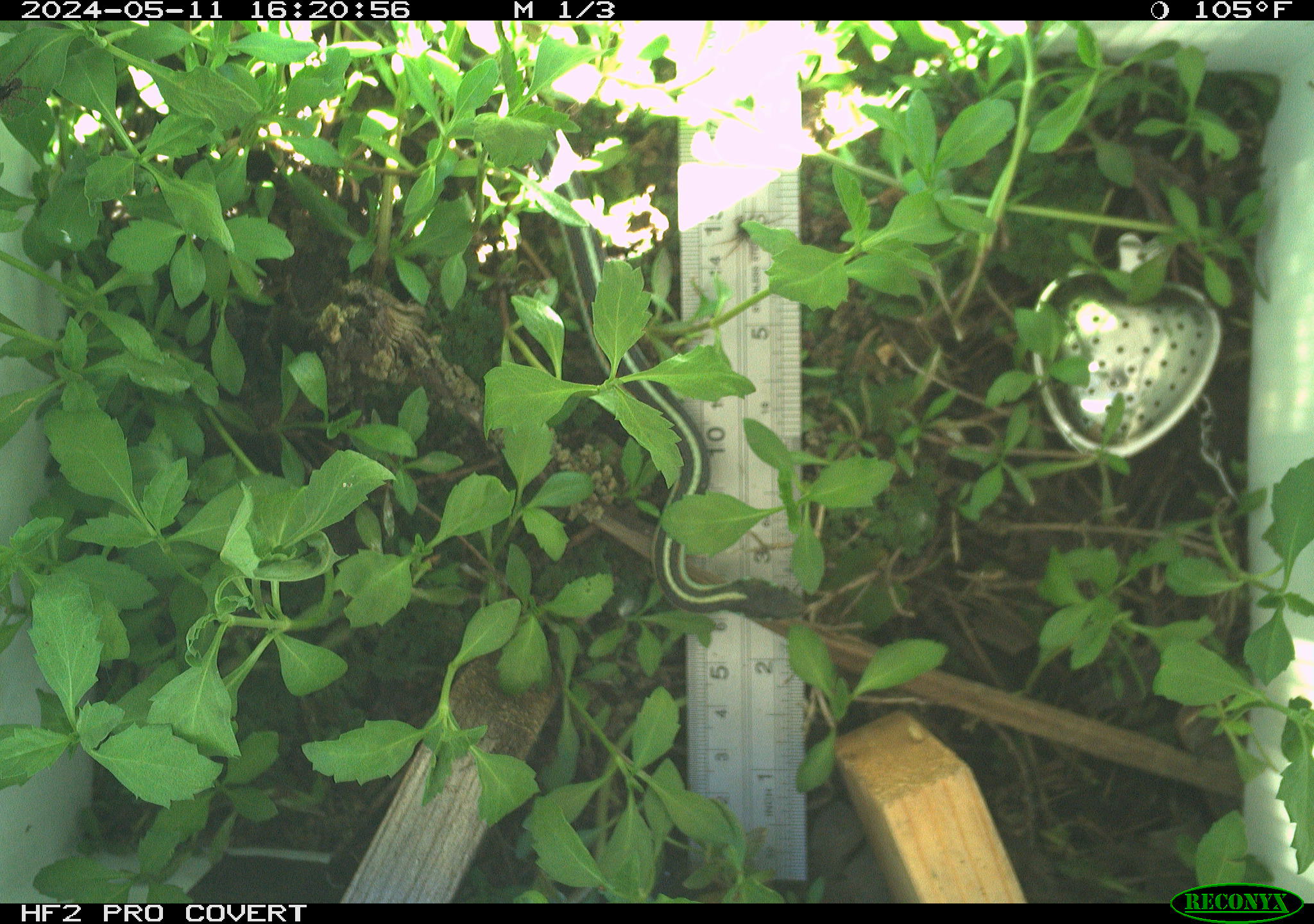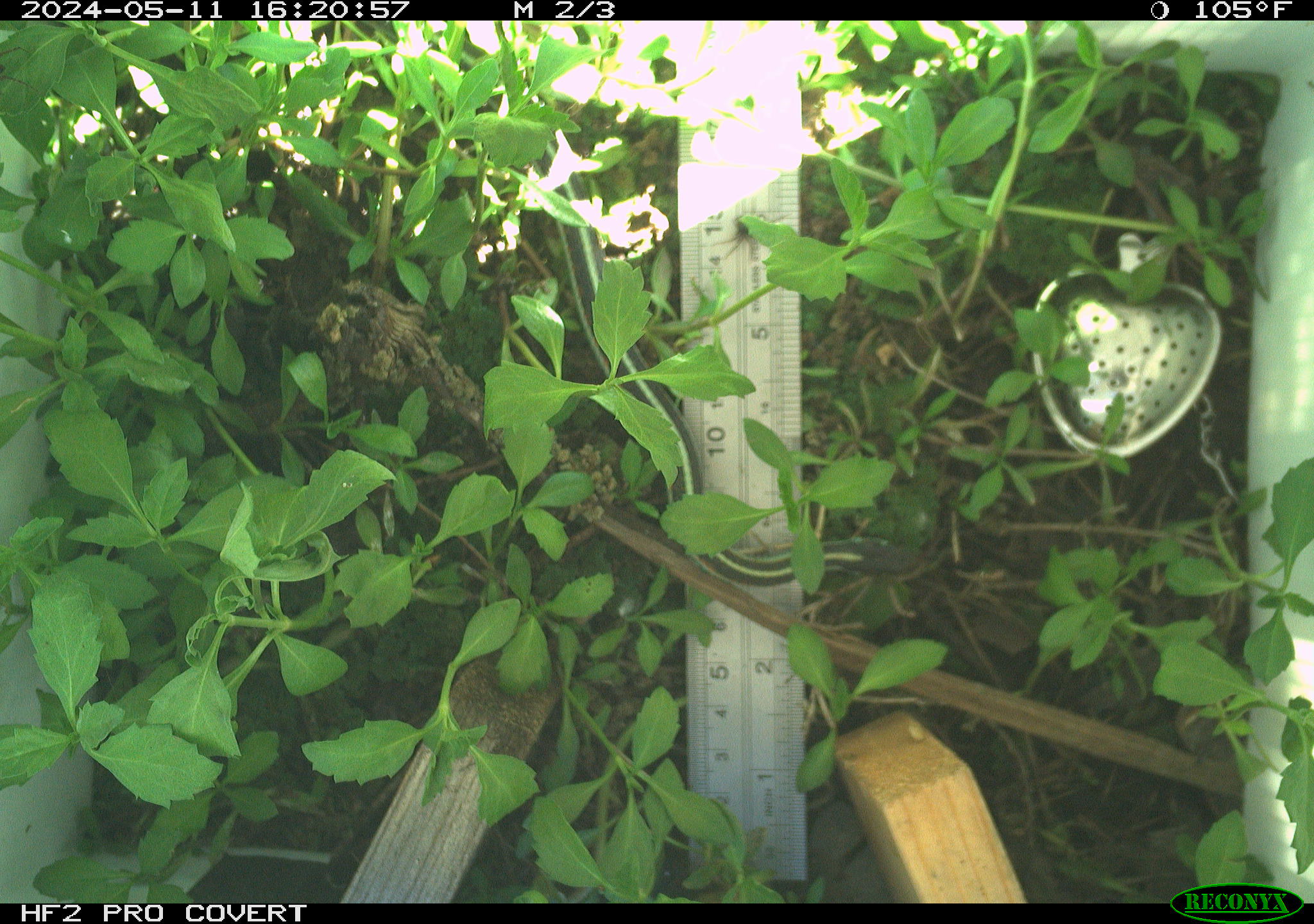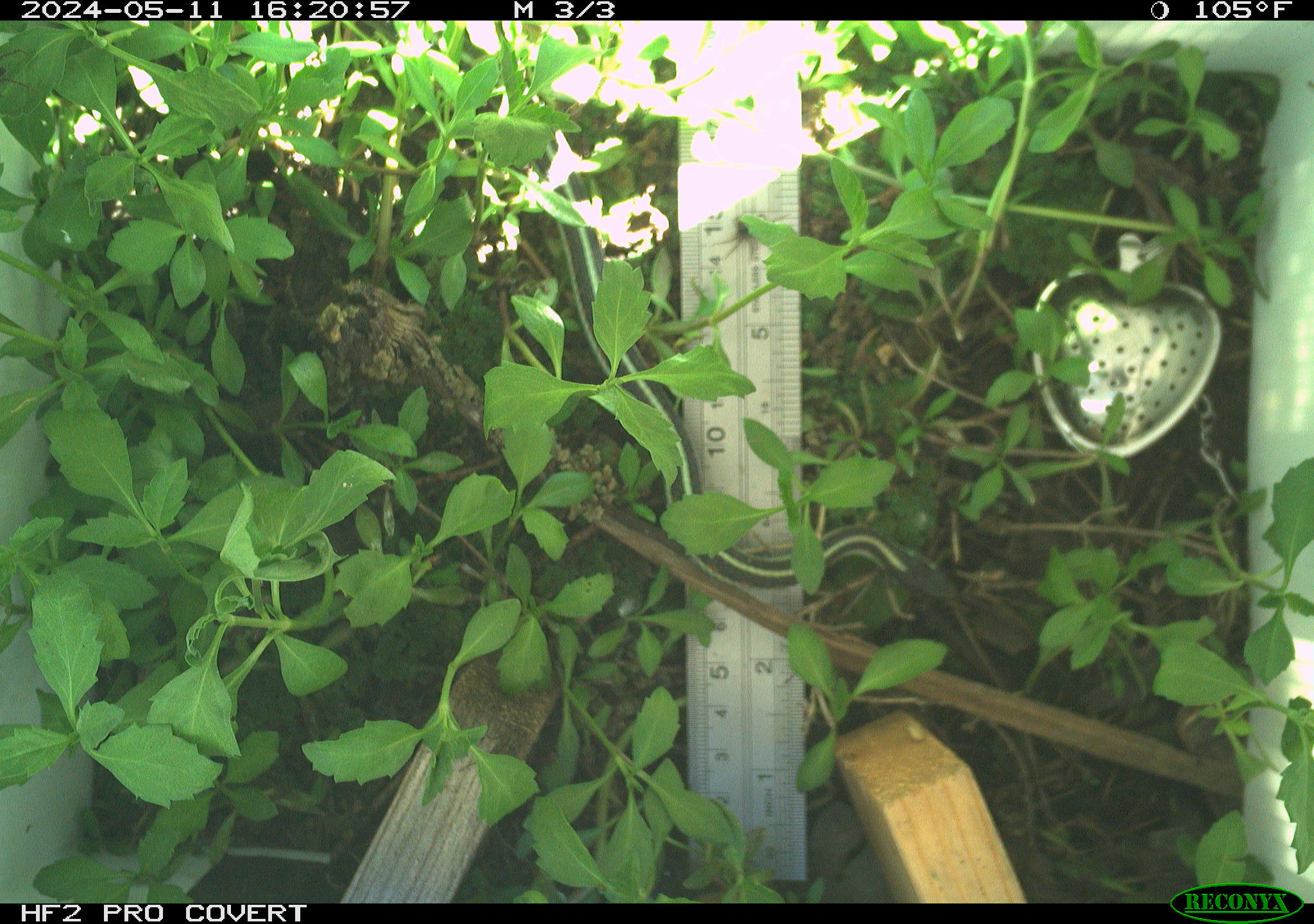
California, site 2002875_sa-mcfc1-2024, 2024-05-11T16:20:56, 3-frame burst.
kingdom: Animalia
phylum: Chordata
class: Reptilia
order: Squamata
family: Colubridae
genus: Thamnophis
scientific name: Thamnophis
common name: american gartersnakes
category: thamnophis species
Thamnophis species (american gartersnakes) (Thamnophis).